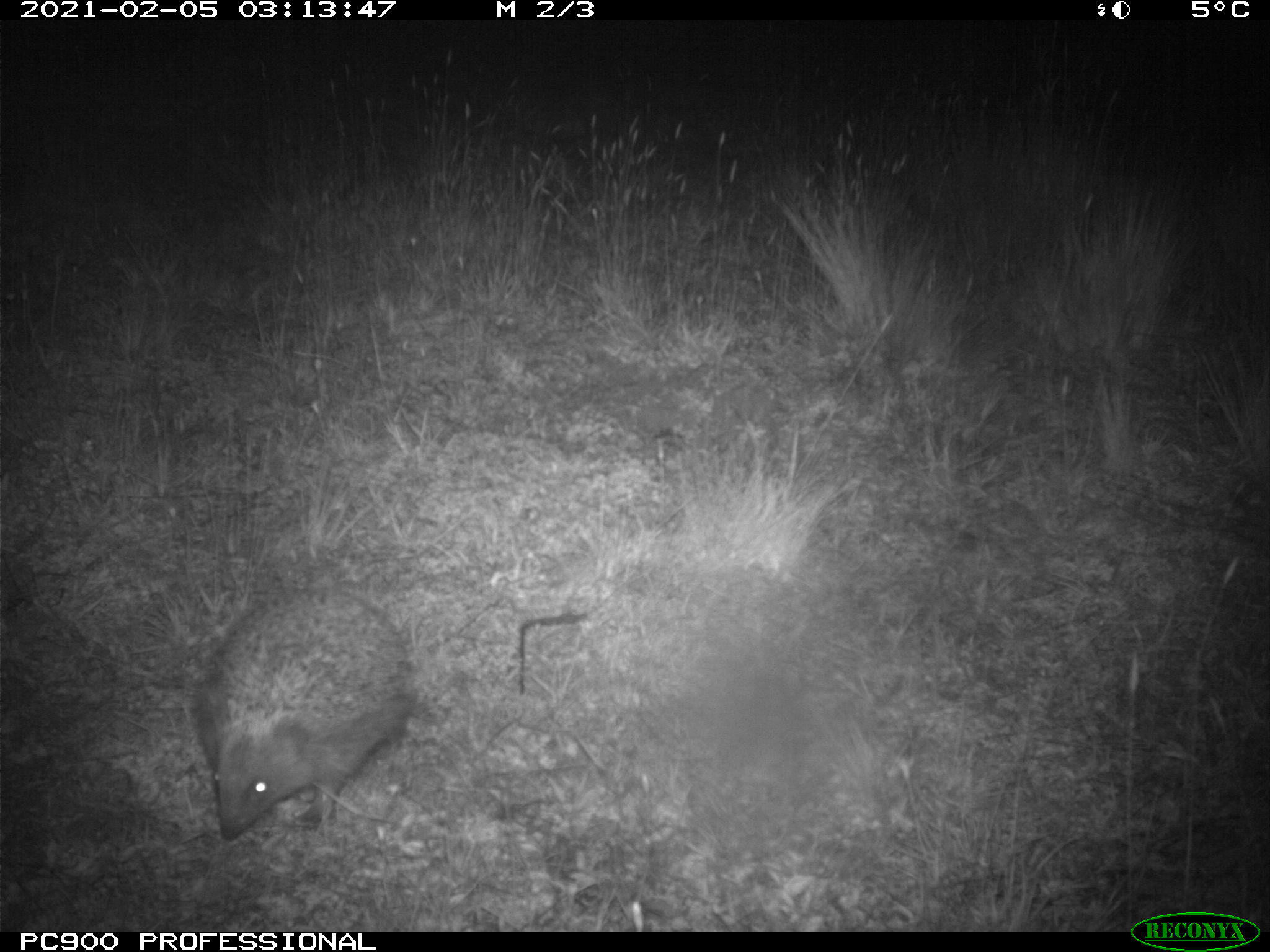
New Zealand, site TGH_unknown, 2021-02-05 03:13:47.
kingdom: Animalia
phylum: Chordata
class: Mammalia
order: Eulipotyphla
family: Erinaceidae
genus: Erinaceus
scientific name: Erinaceus europaeus europaeus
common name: european hedgehog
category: hedgehog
Hedgehog (european hedgehog) (Erinaceus europaeus europaeus).